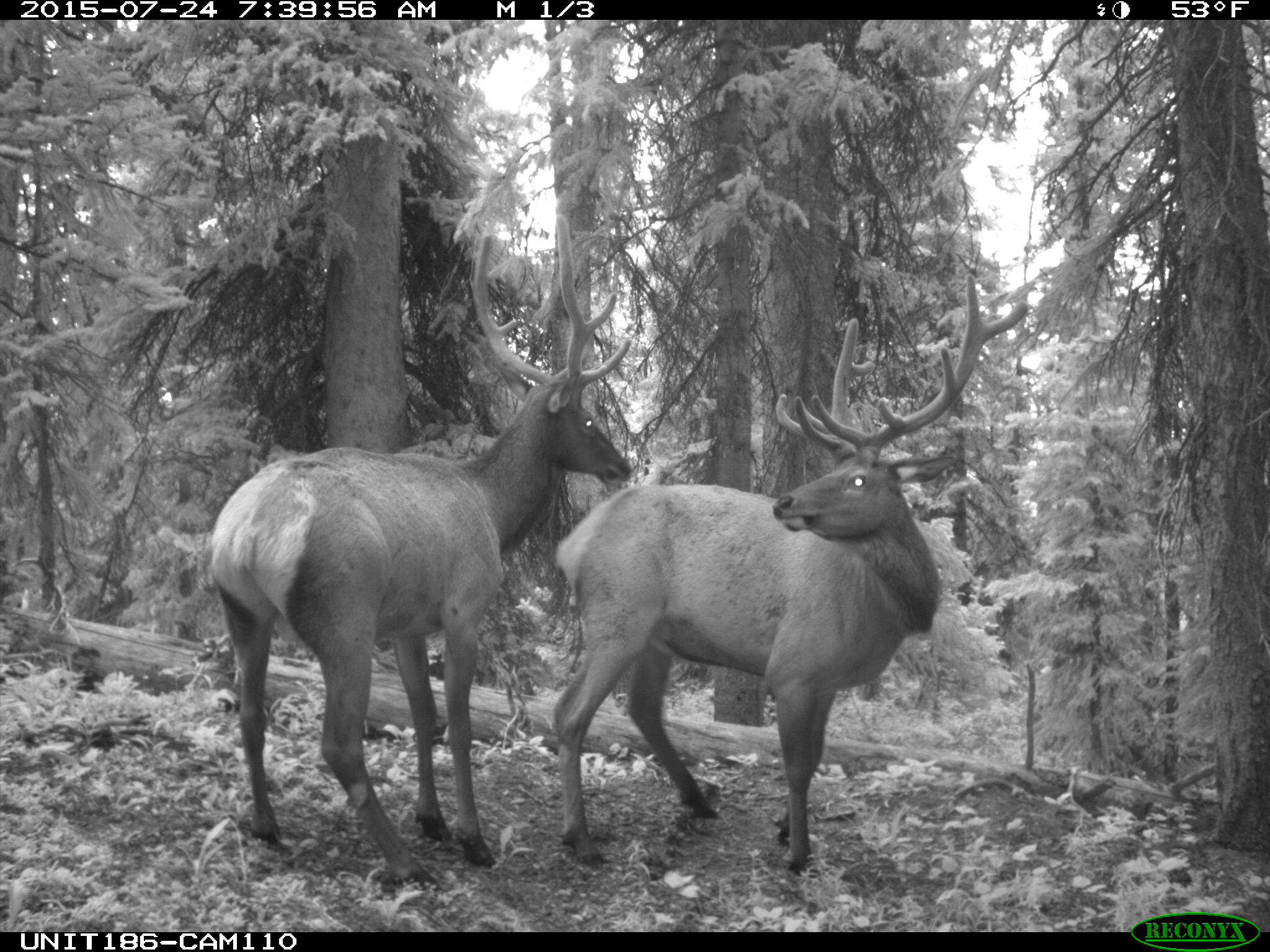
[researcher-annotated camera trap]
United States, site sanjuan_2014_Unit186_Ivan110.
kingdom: Animalia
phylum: Chordata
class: Mammalia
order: Artiodactyla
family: Cervidae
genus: Cervus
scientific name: Cervus elaphus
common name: red deer